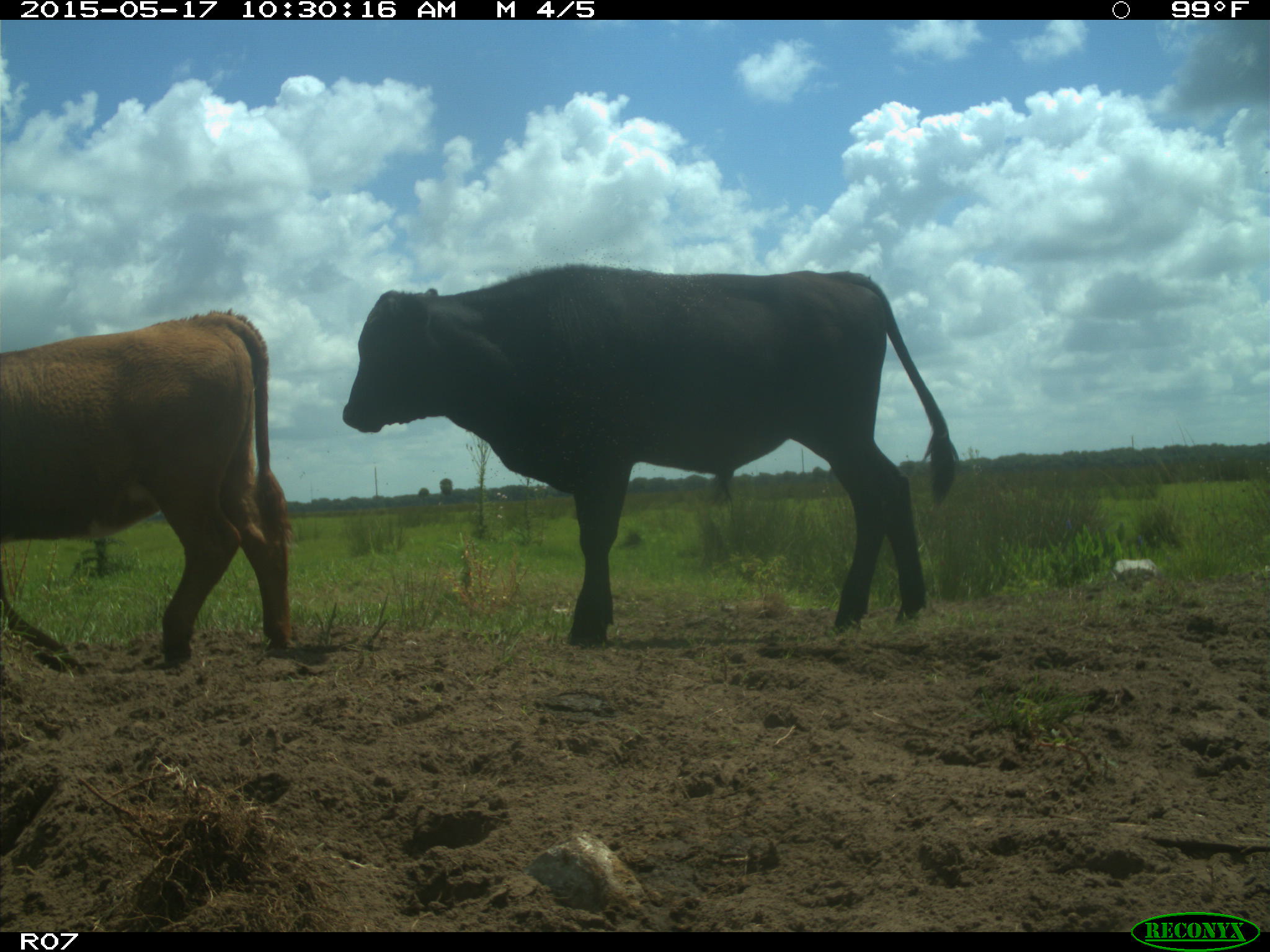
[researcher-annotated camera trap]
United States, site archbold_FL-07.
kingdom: Animalia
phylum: Chordata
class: Mammalia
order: Artiodactyla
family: Bovidae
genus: Bos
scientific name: Bos taurus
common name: domestic cow